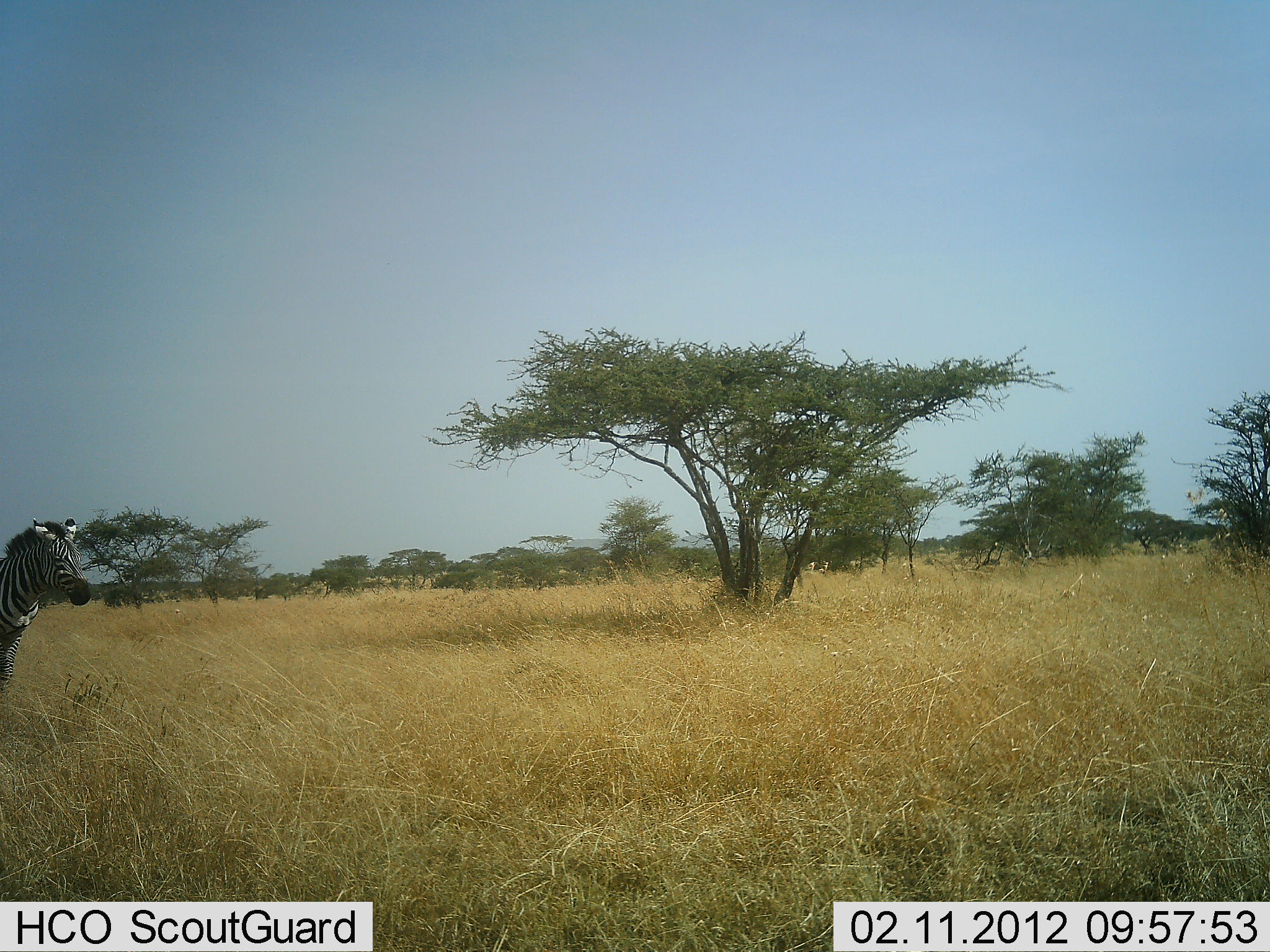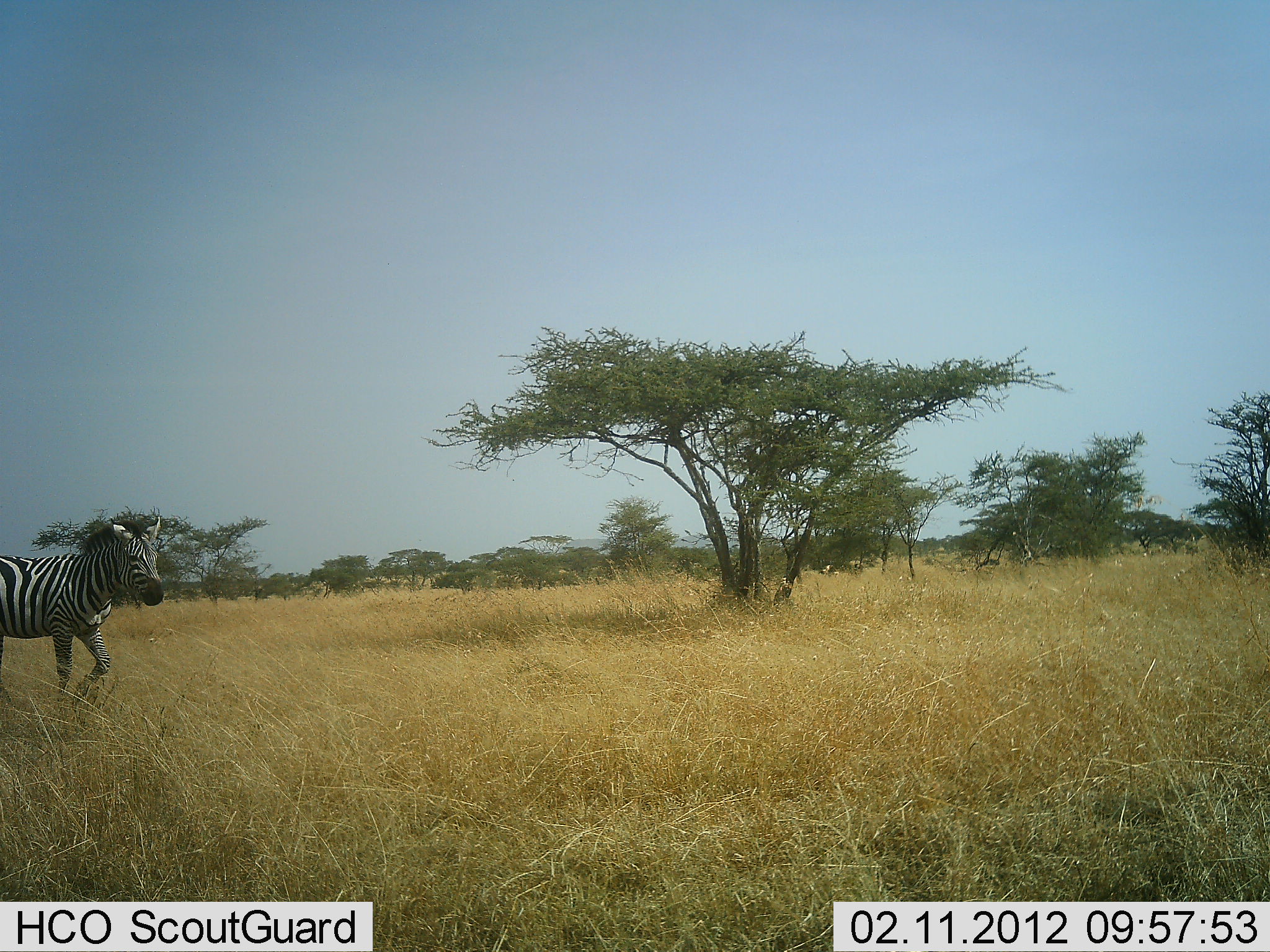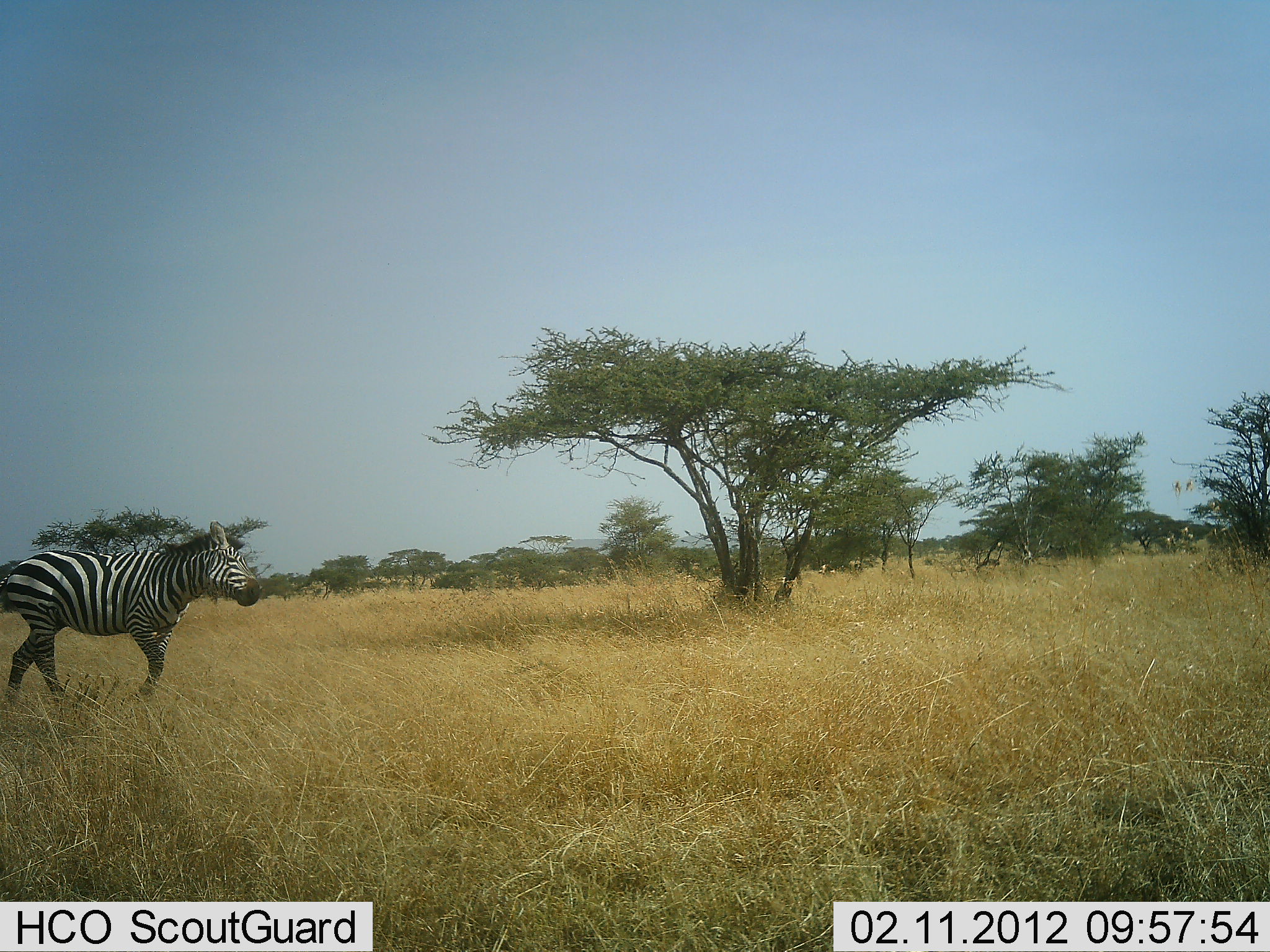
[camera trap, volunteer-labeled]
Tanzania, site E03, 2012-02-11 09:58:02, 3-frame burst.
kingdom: Animalia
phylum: Chordata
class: Mammalia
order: Perissodactyla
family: Equidae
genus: Equus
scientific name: Equus quagga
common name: plains zebra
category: zebra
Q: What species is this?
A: Zebra (plains zebra) (Equus quagga).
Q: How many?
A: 1.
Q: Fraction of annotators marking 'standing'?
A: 7%.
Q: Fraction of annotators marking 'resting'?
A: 0%.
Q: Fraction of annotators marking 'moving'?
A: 96%.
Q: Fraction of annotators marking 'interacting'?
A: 0%.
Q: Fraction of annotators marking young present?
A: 0%.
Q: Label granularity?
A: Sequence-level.